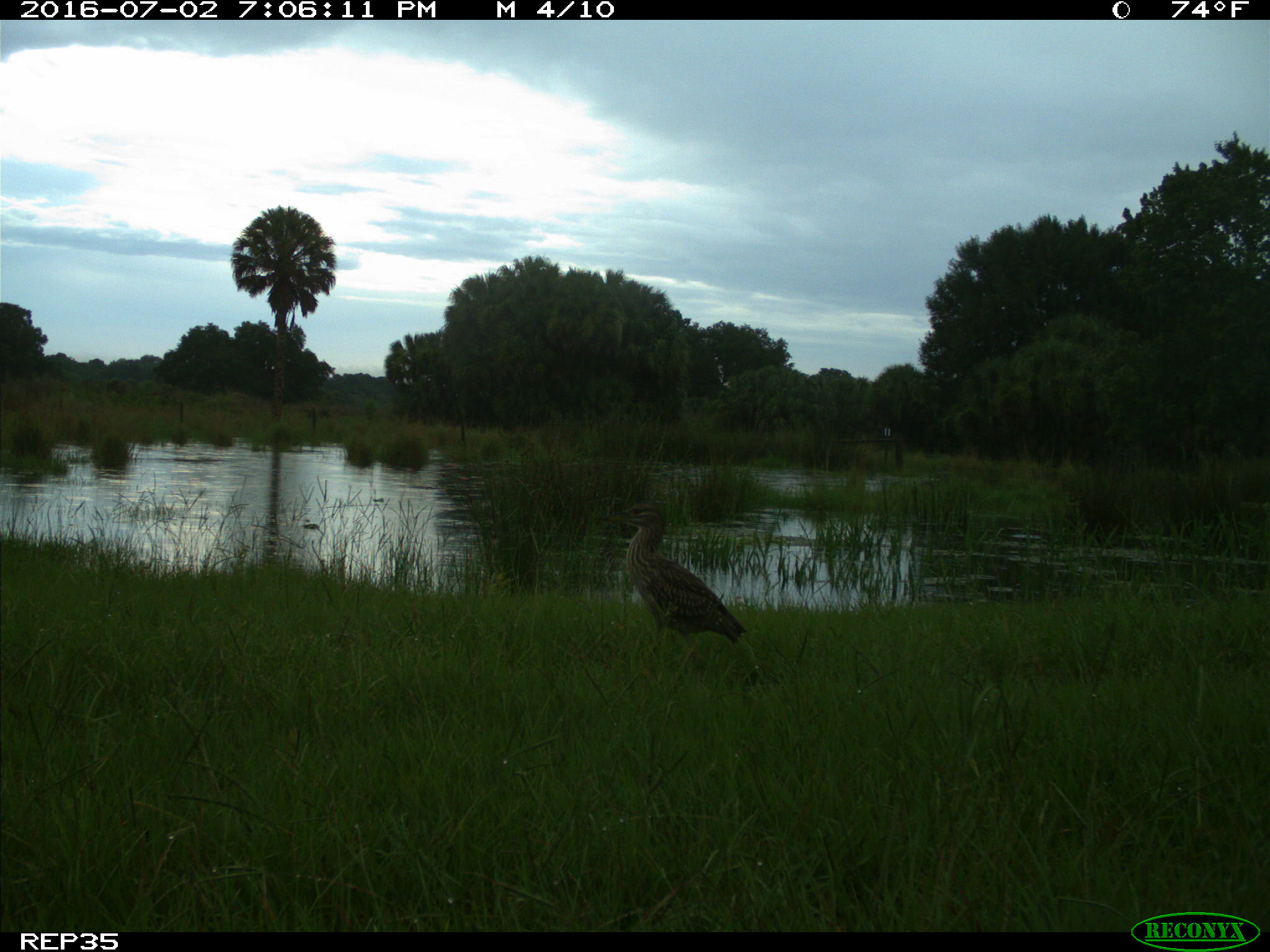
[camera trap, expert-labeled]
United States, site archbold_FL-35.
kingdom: Animalia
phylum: Chordata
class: Aves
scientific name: Aves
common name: birds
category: unidentified bird